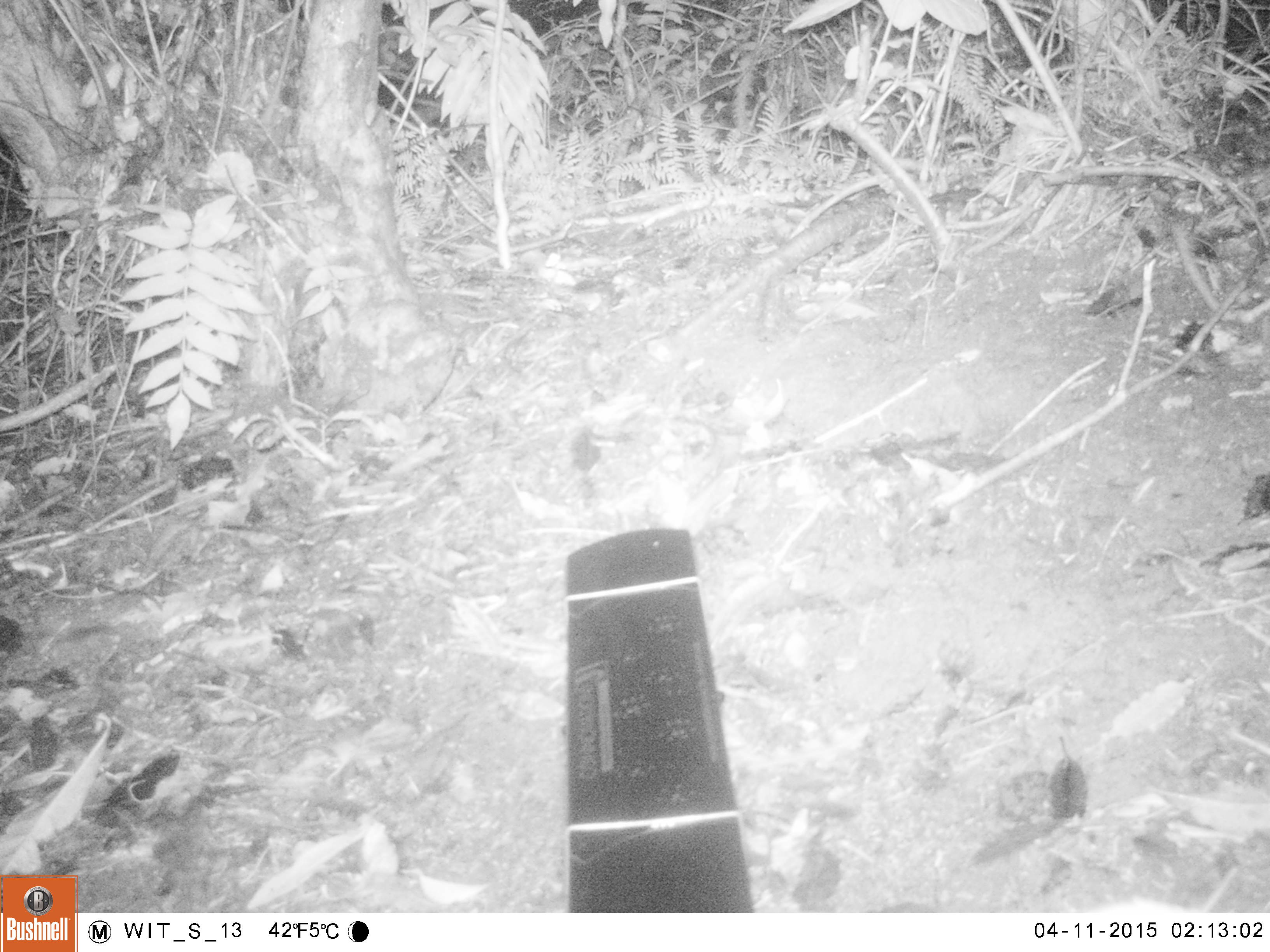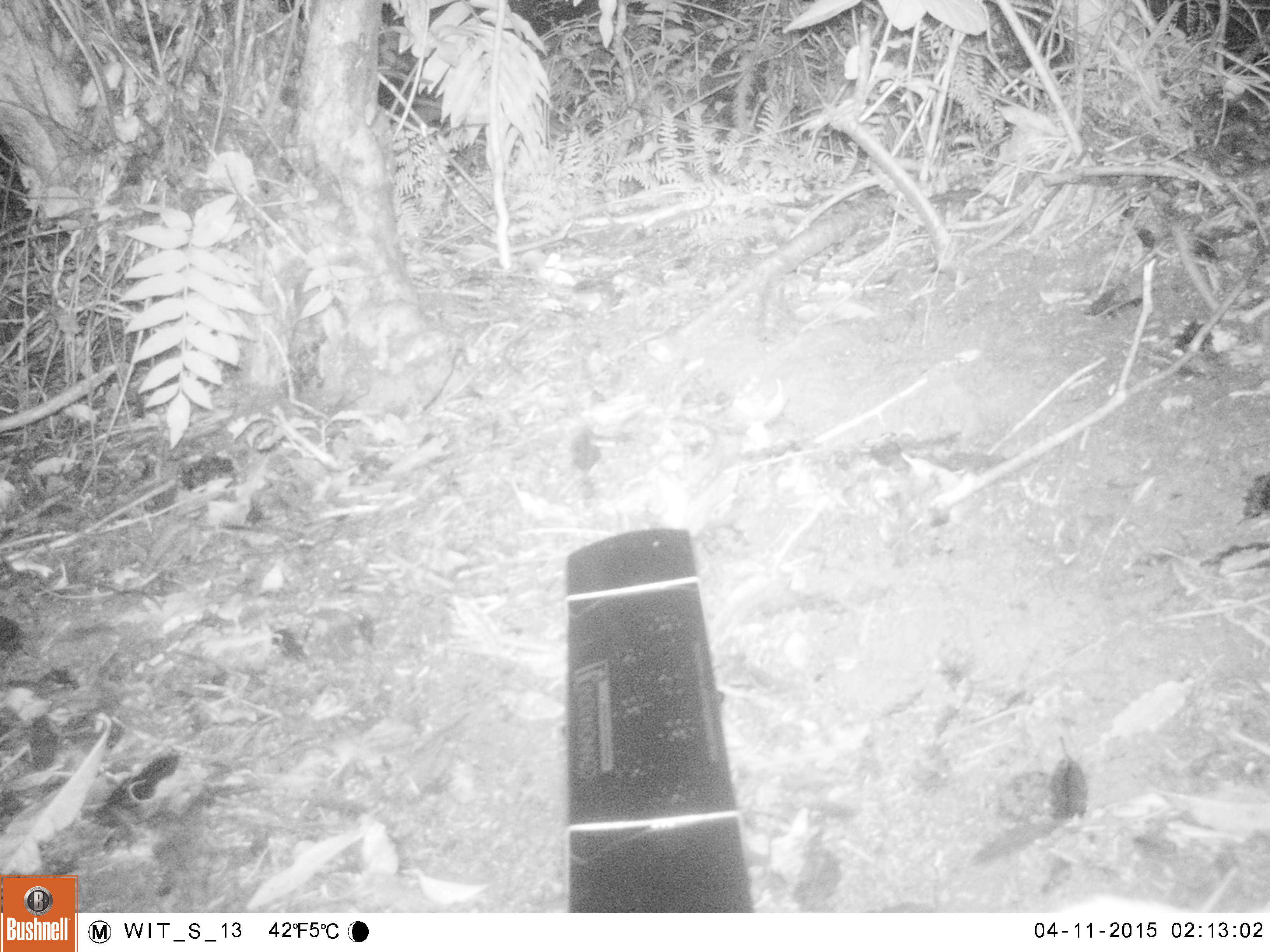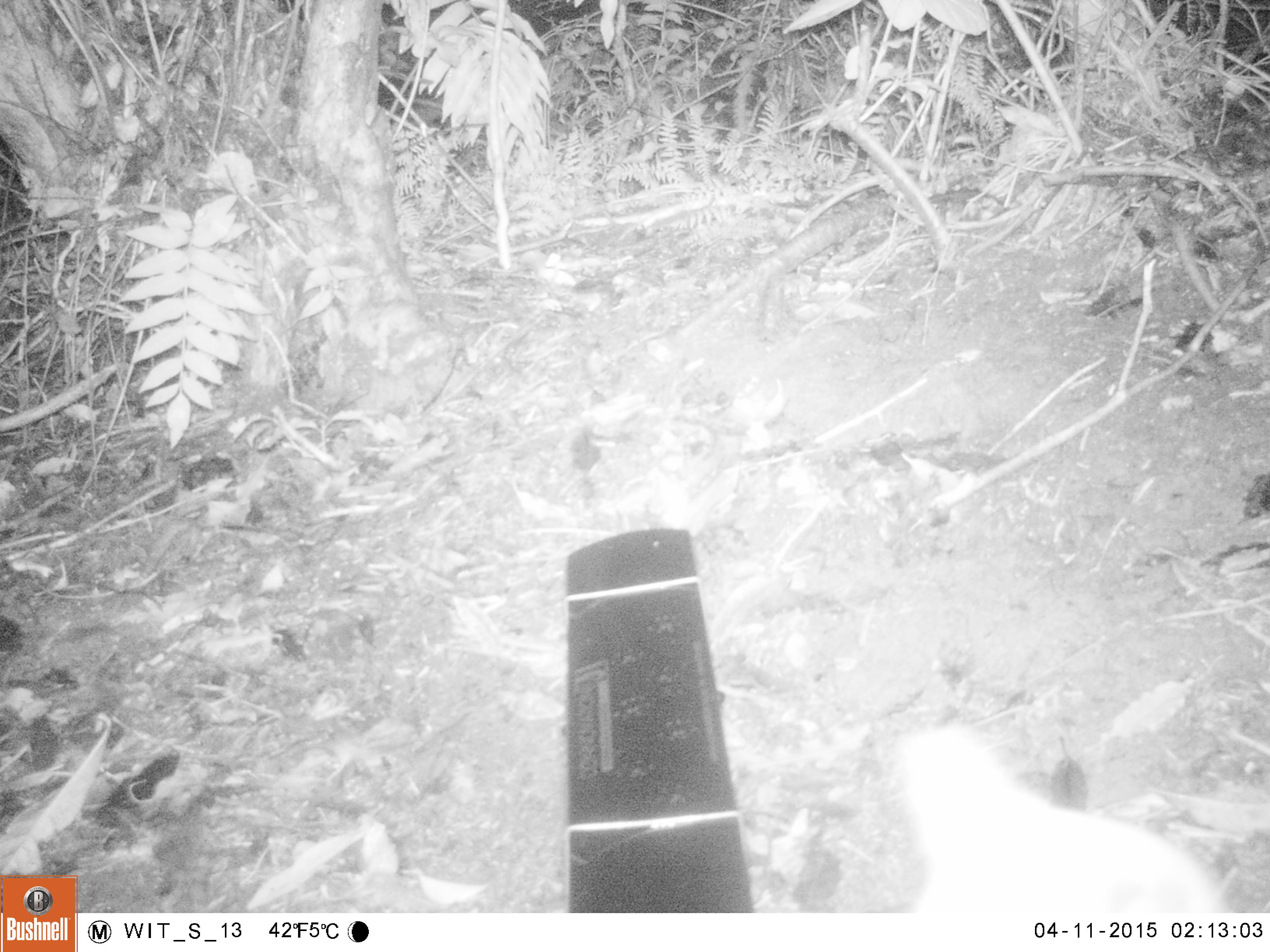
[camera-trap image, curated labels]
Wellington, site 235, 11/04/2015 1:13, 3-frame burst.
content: unidentified animal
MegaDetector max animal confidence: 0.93